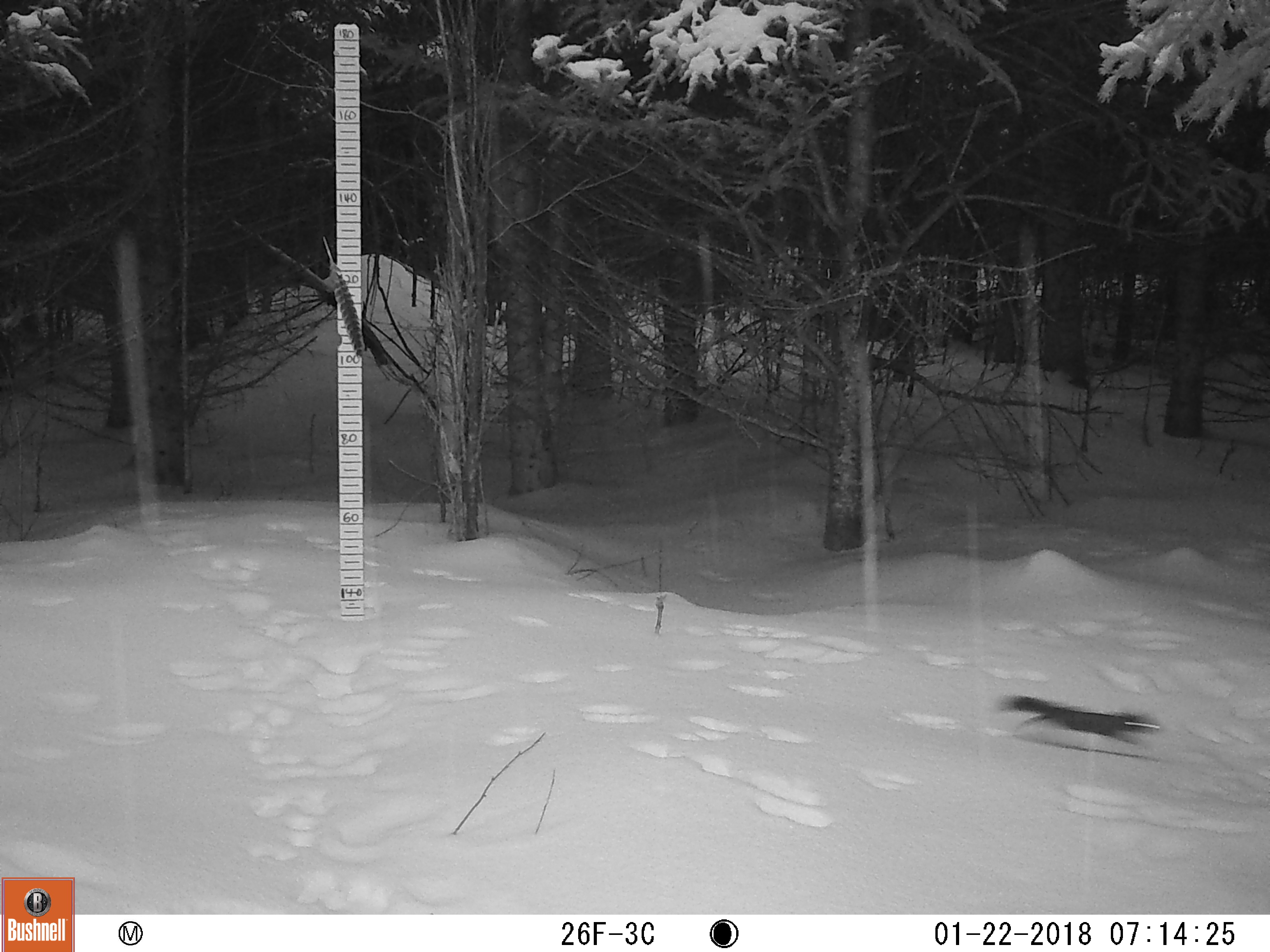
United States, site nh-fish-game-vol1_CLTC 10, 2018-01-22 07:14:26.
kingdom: Animalia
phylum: Chordata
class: Mammalia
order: Rodentia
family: Sciuridae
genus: Tamiasciurus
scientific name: Tamiasciurus hudsonicus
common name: red squirrel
Red squirrel (Tamiasciurus hudsonicus).